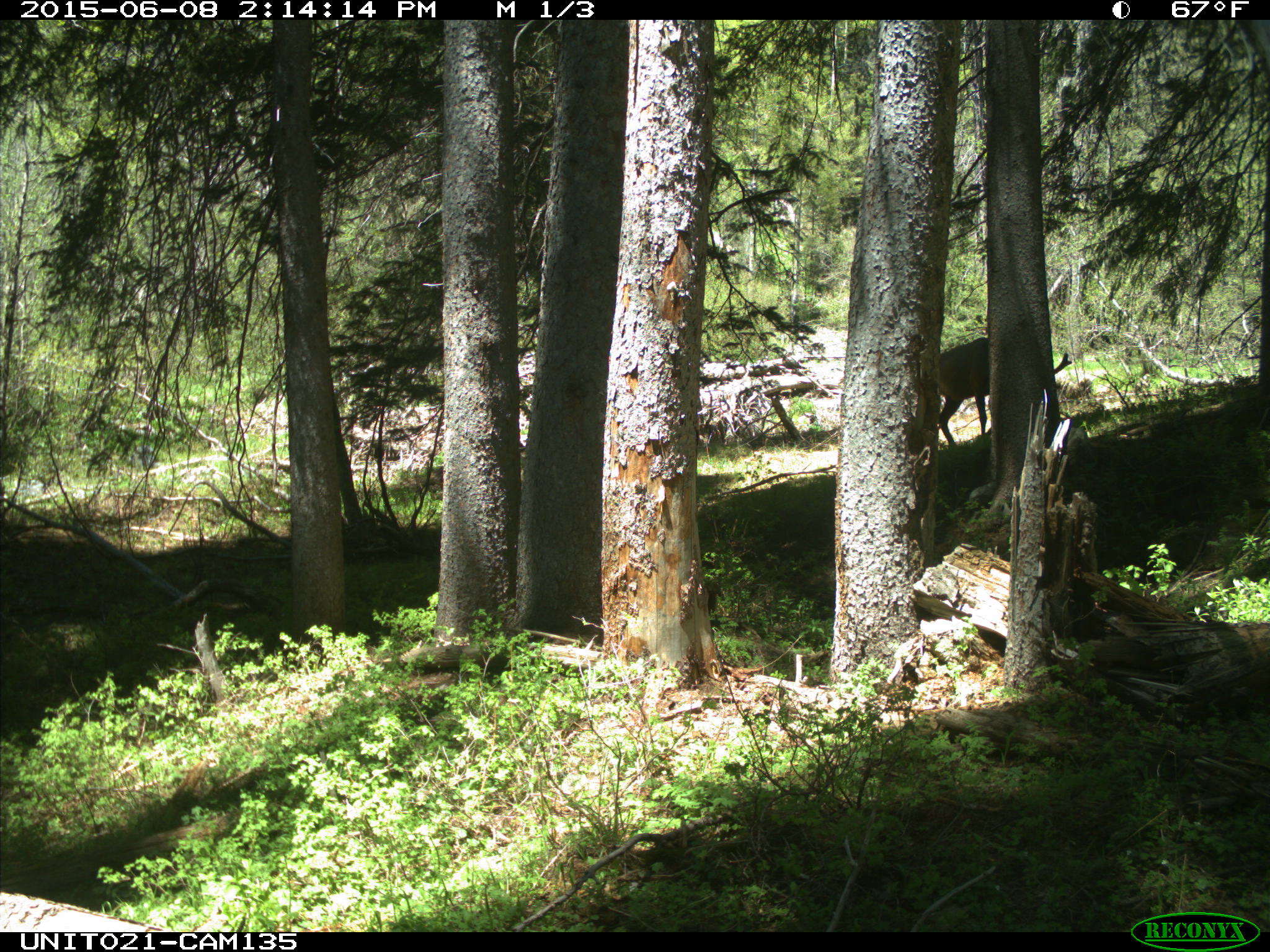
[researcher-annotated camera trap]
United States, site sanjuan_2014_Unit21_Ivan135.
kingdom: Animalia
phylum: Chordata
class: Mammalia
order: Artiodactyla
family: Cervidae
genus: Cervus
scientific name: Cervus elaphus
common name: red deer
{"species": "Cervus elaphus (red deer)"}